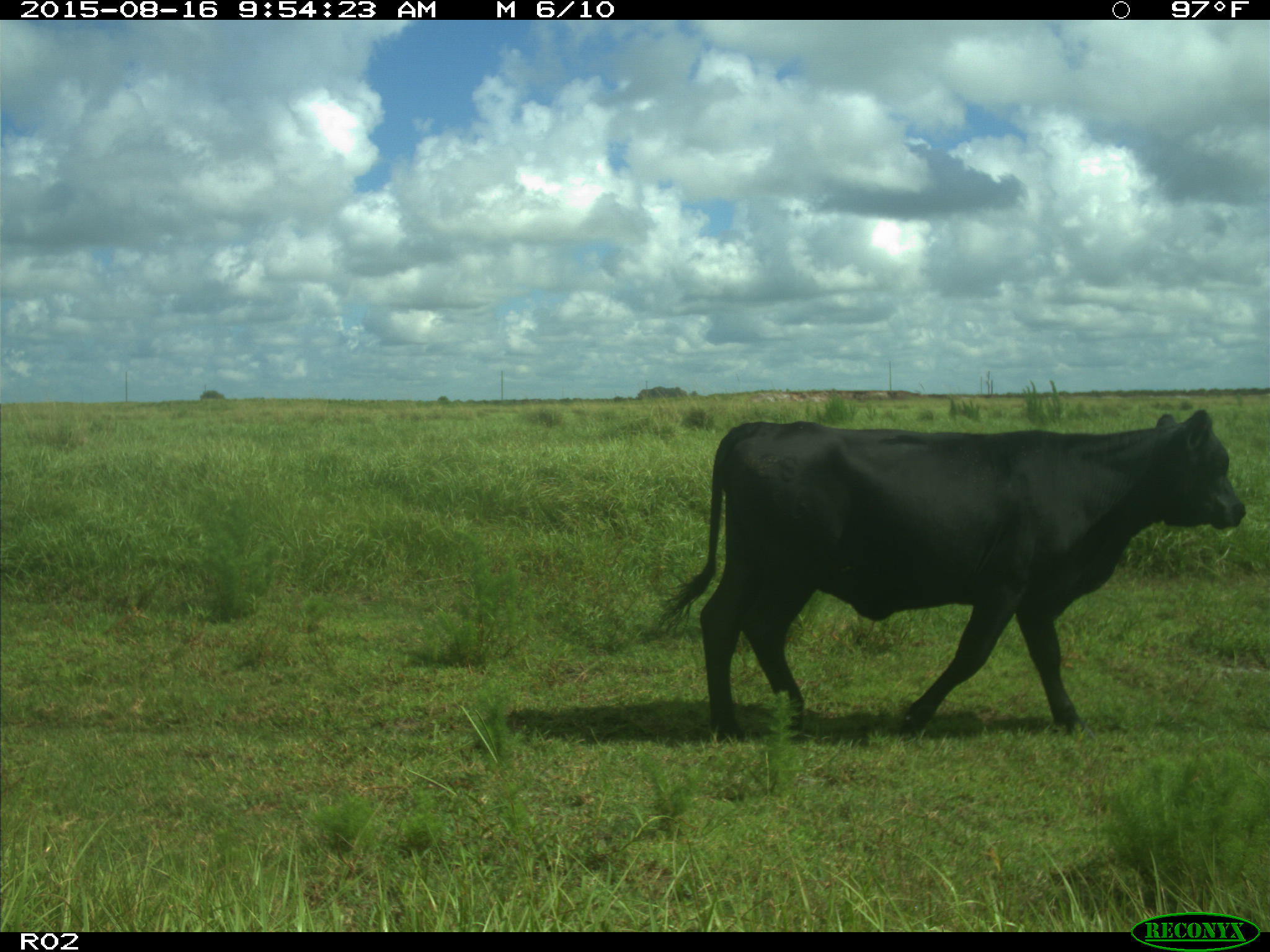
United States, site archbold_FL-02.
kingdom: Animalia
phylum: Chordata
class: Mammalia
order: Artiodactyla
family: Bovidae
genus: Bos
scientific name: Bos taurus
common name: domestic cow